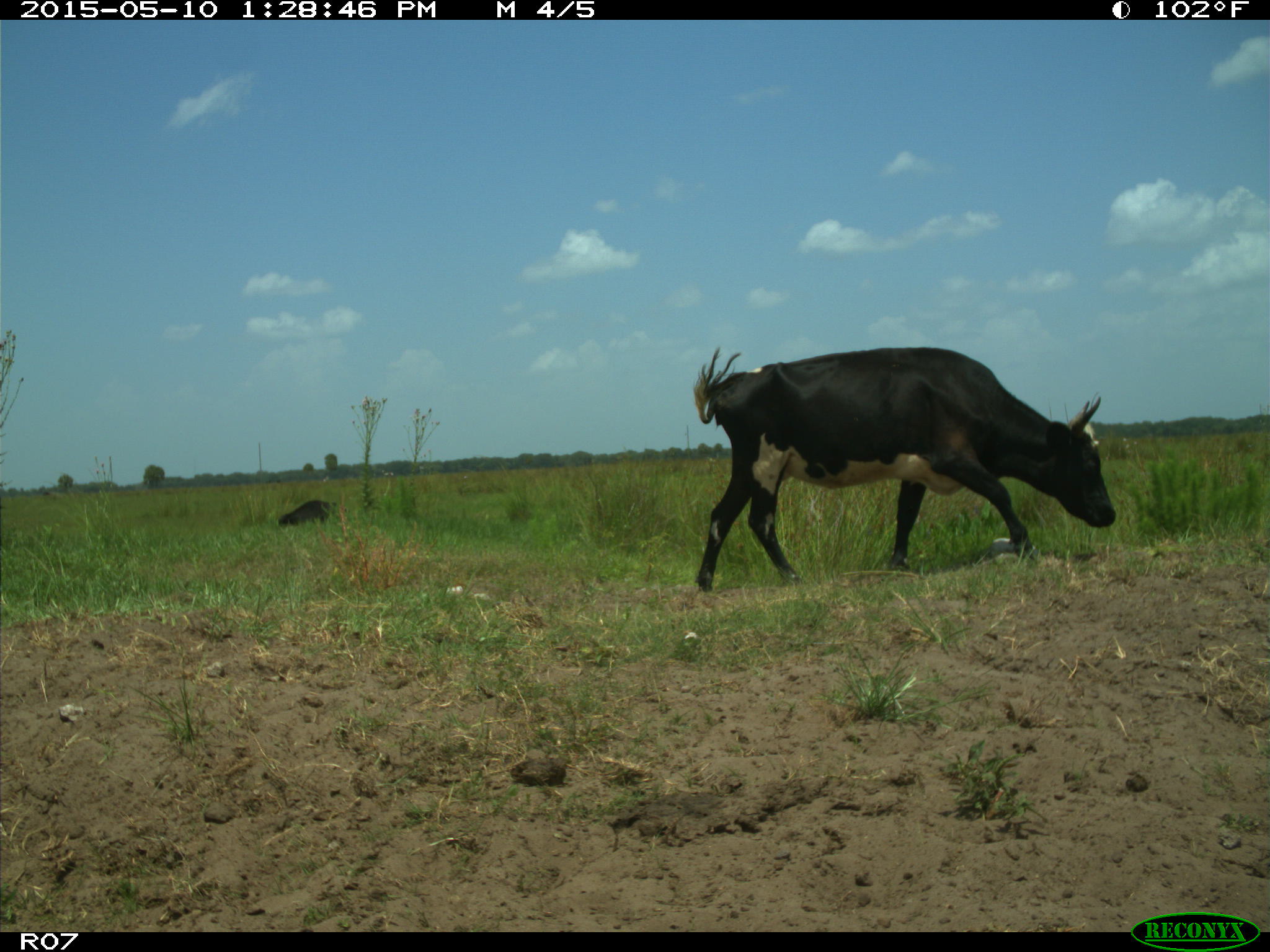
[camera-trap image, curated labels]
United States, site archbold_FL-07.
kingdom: Animalia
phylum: Chordata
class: Mammalia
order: Artiodactyla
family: Bovidae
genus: Bos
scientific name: Bos taurus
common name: domestic cow